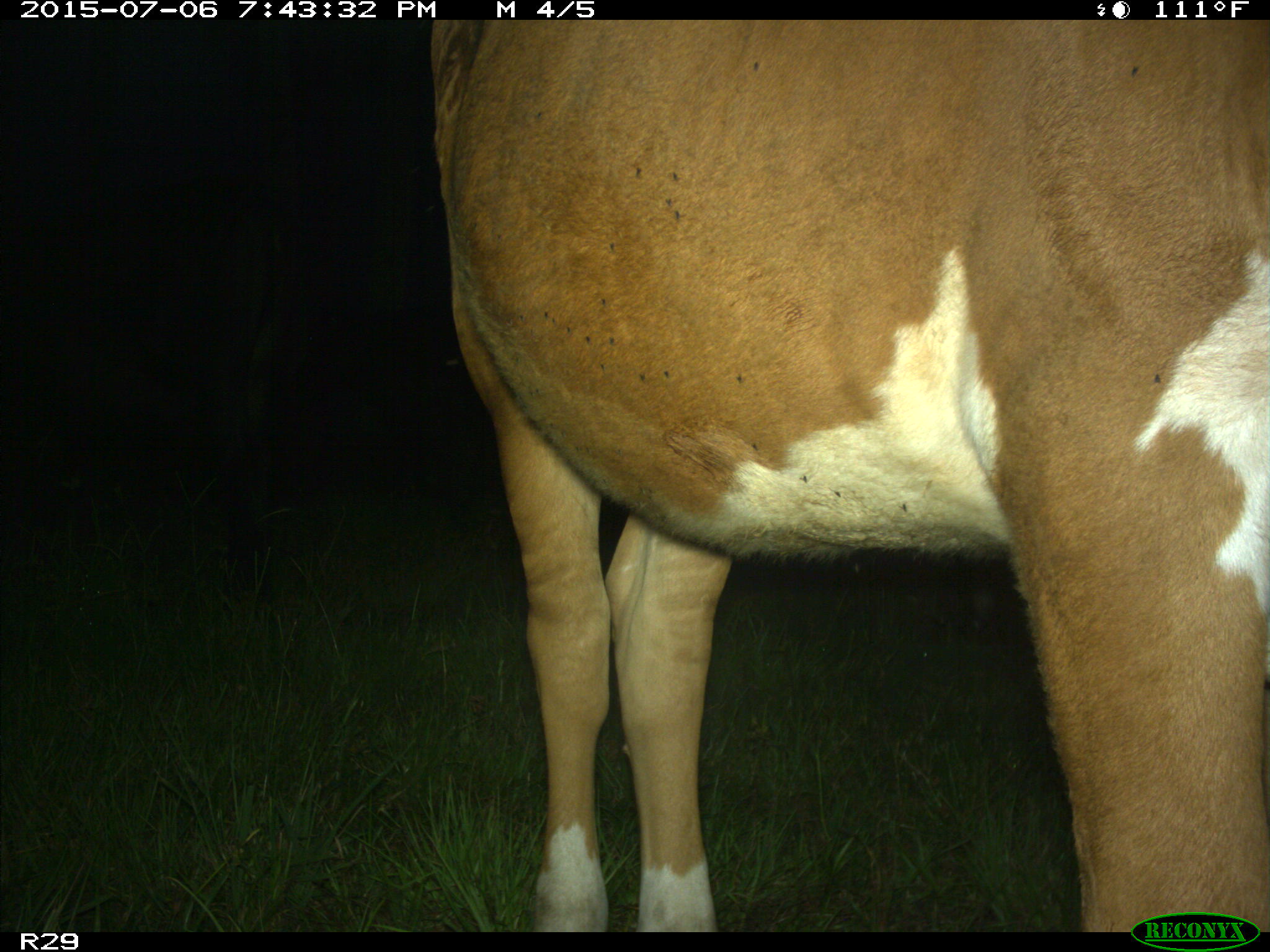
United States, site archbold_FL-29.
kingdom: Animalia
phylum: Chordata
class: Mammalia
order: Artiodactyla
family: Bovidae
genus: Bos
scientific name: Bos taurus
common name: domestic cow